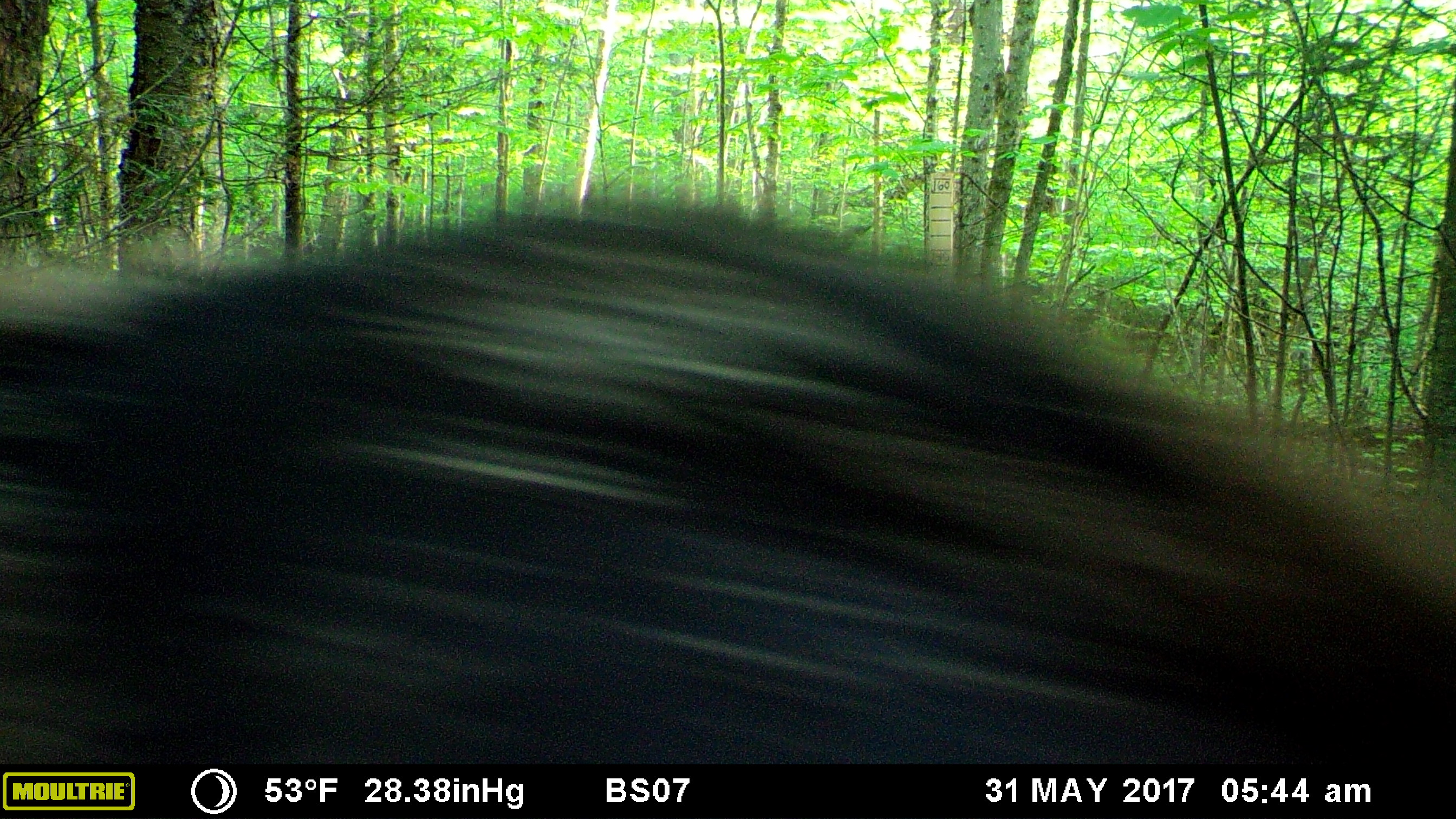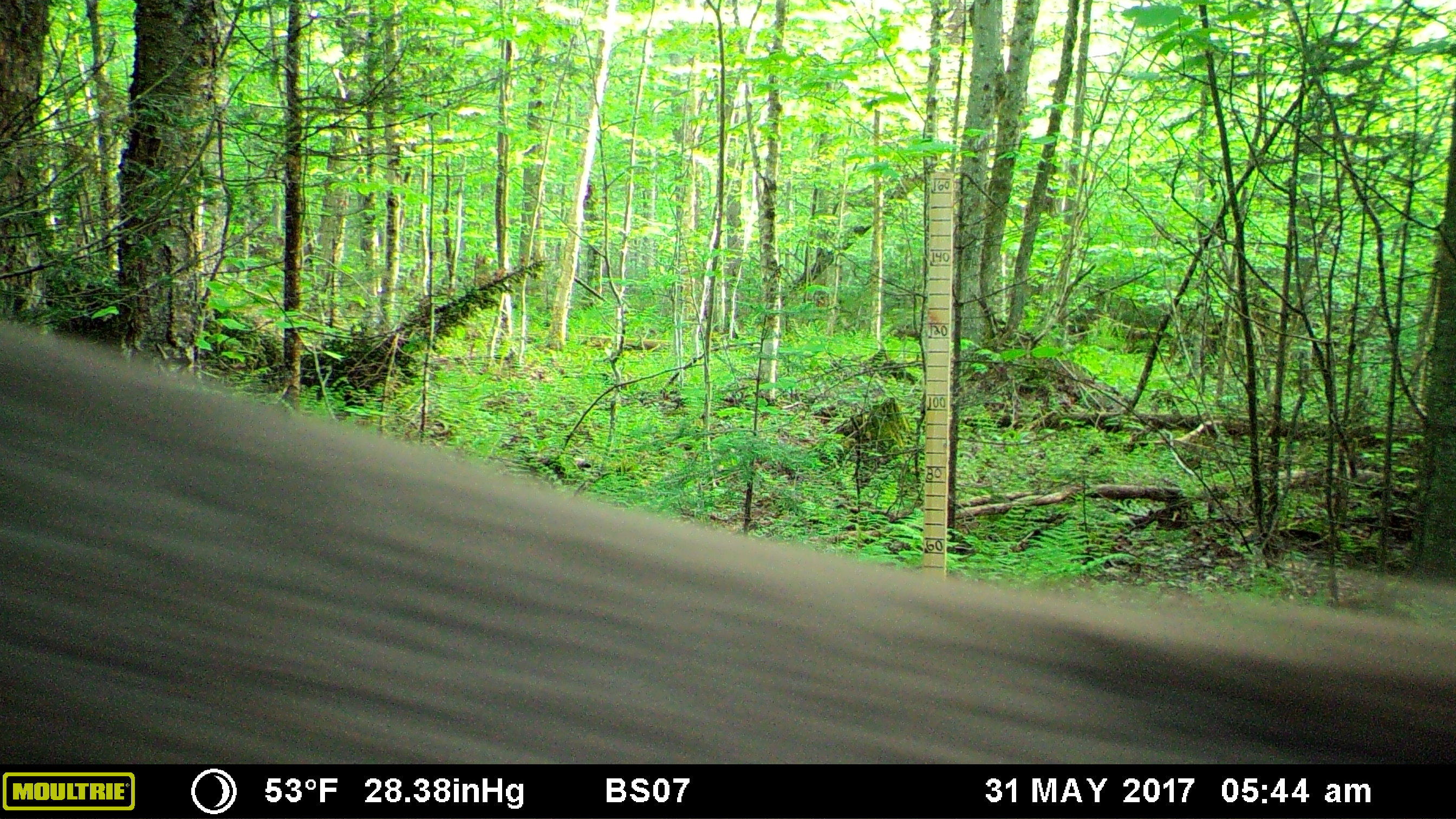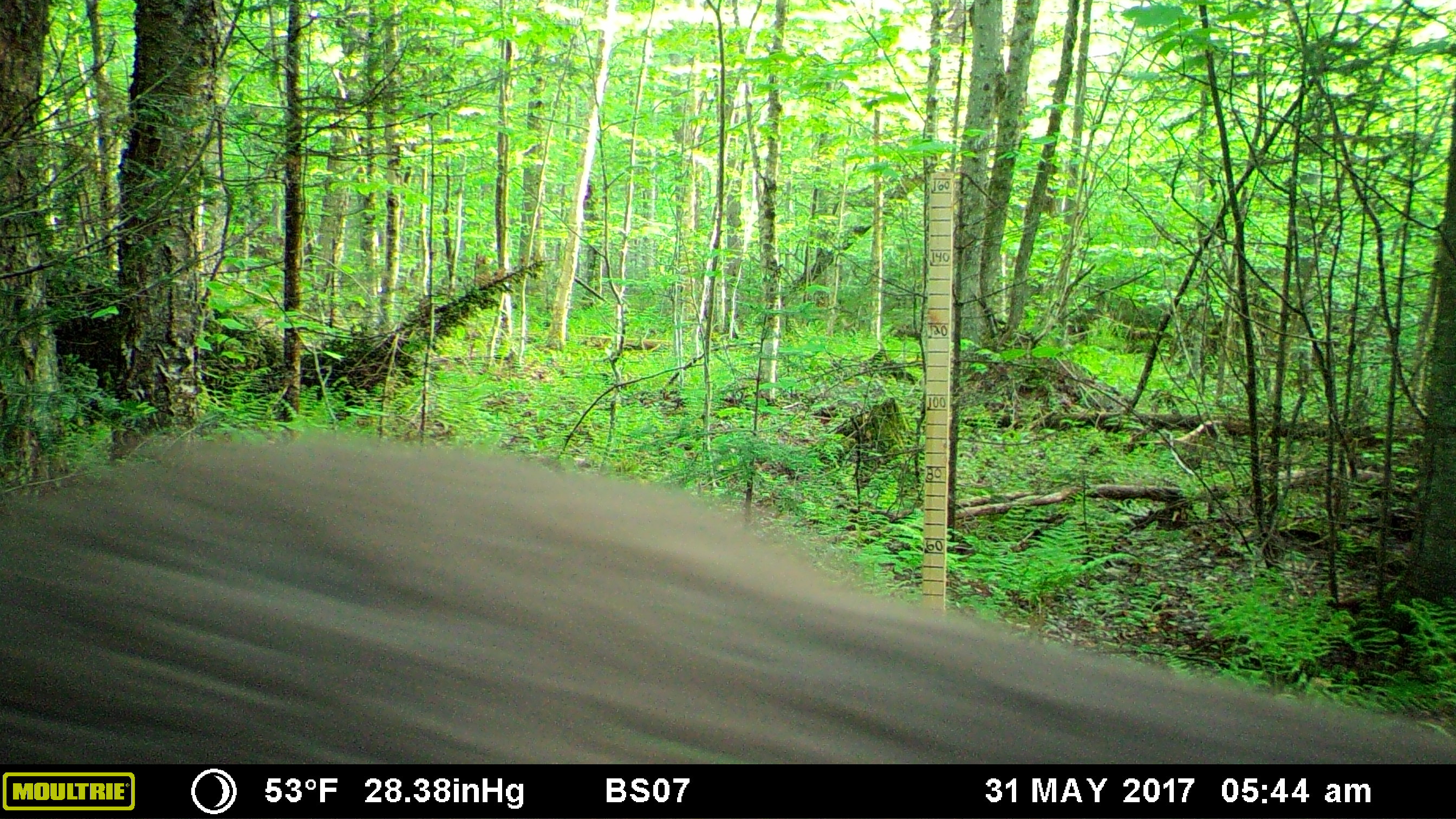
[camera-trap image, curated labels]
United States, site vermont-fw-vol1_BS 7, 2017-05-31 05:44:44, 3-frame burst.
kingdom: Animalia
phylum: Chordata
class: Mammalia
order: Artiodactyla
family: Cervidae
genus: Alces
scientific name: Alces alces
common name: moose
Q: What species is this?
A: Moose (Alces alces).